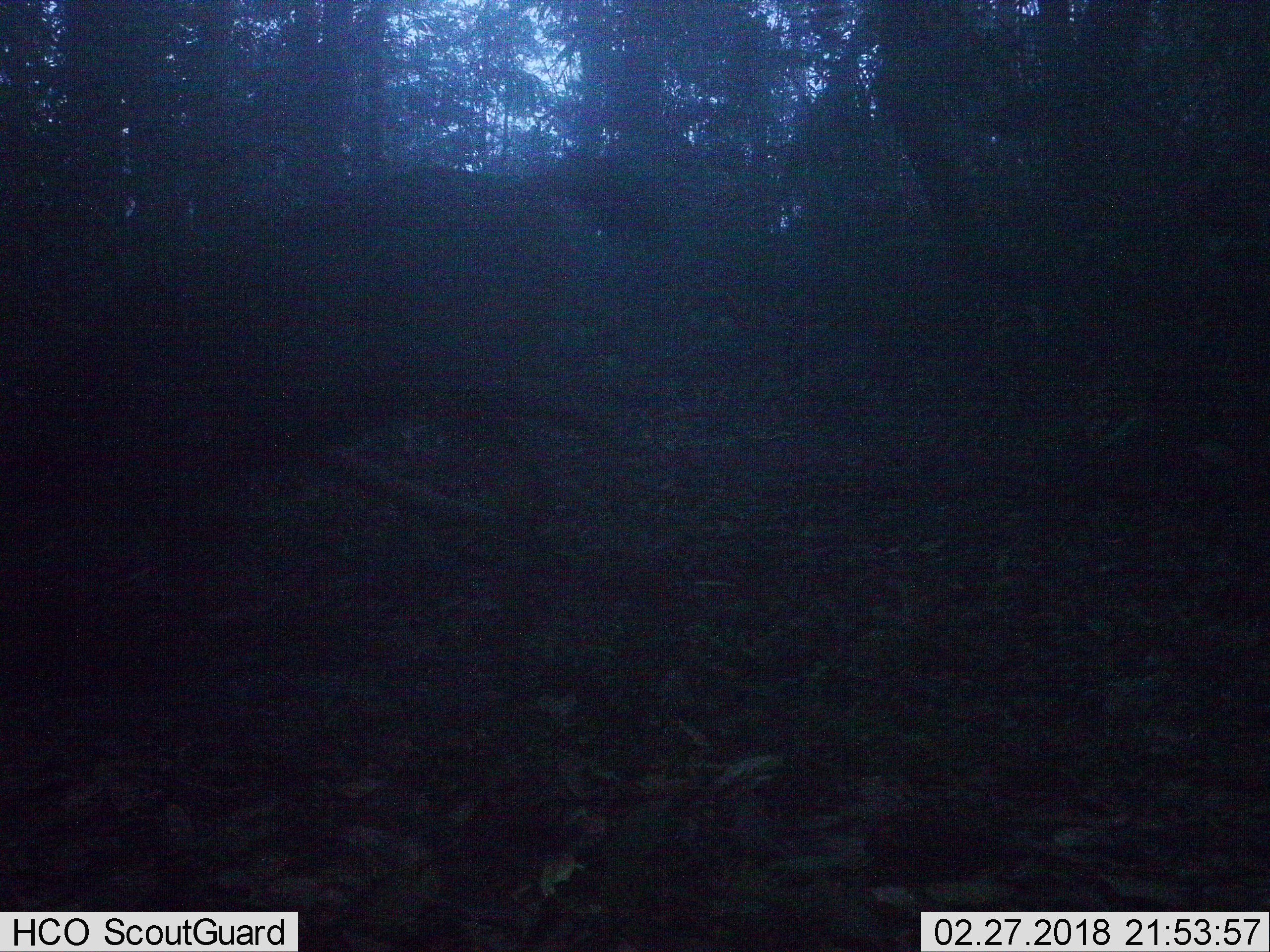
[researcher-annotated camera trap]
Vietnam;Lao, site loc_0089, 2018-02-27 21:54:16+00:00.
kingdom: Animalia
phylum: Chordata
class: Mammalia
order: Artiodactyla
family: Cervidae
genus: Rusa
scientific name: Rusa unicolor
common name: sambar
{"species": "sambar (Rusa unicolor)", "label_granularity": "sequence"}